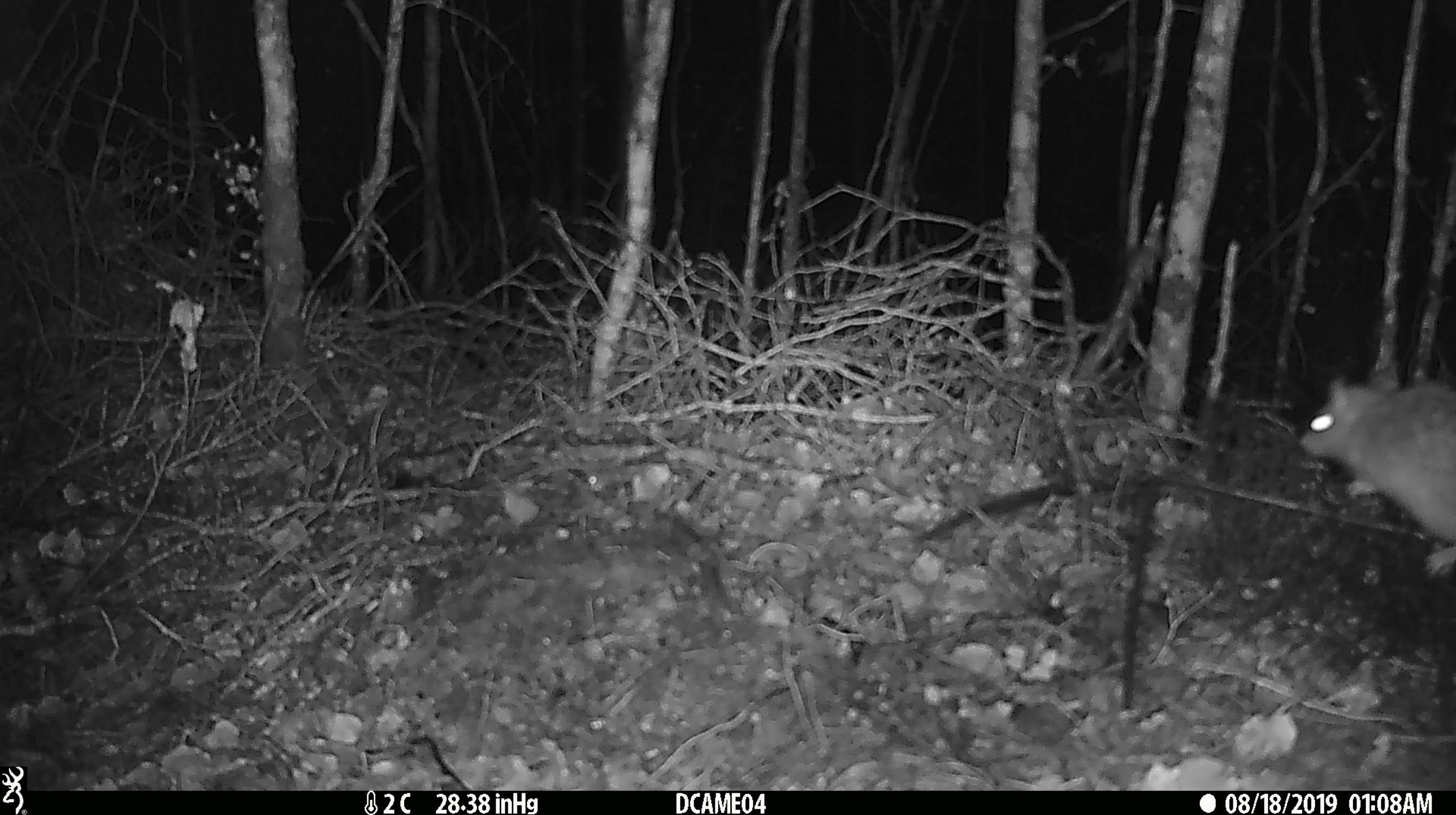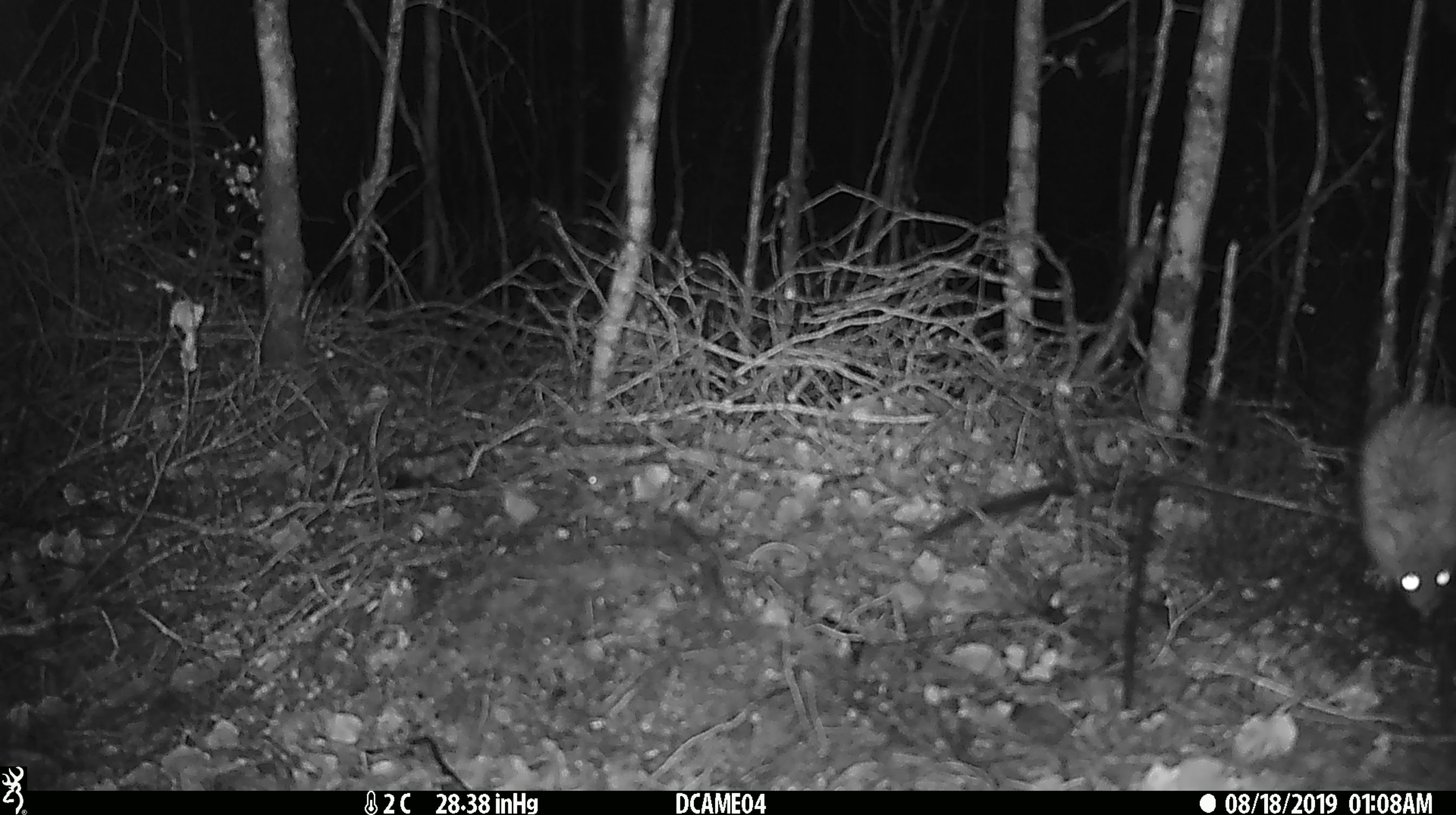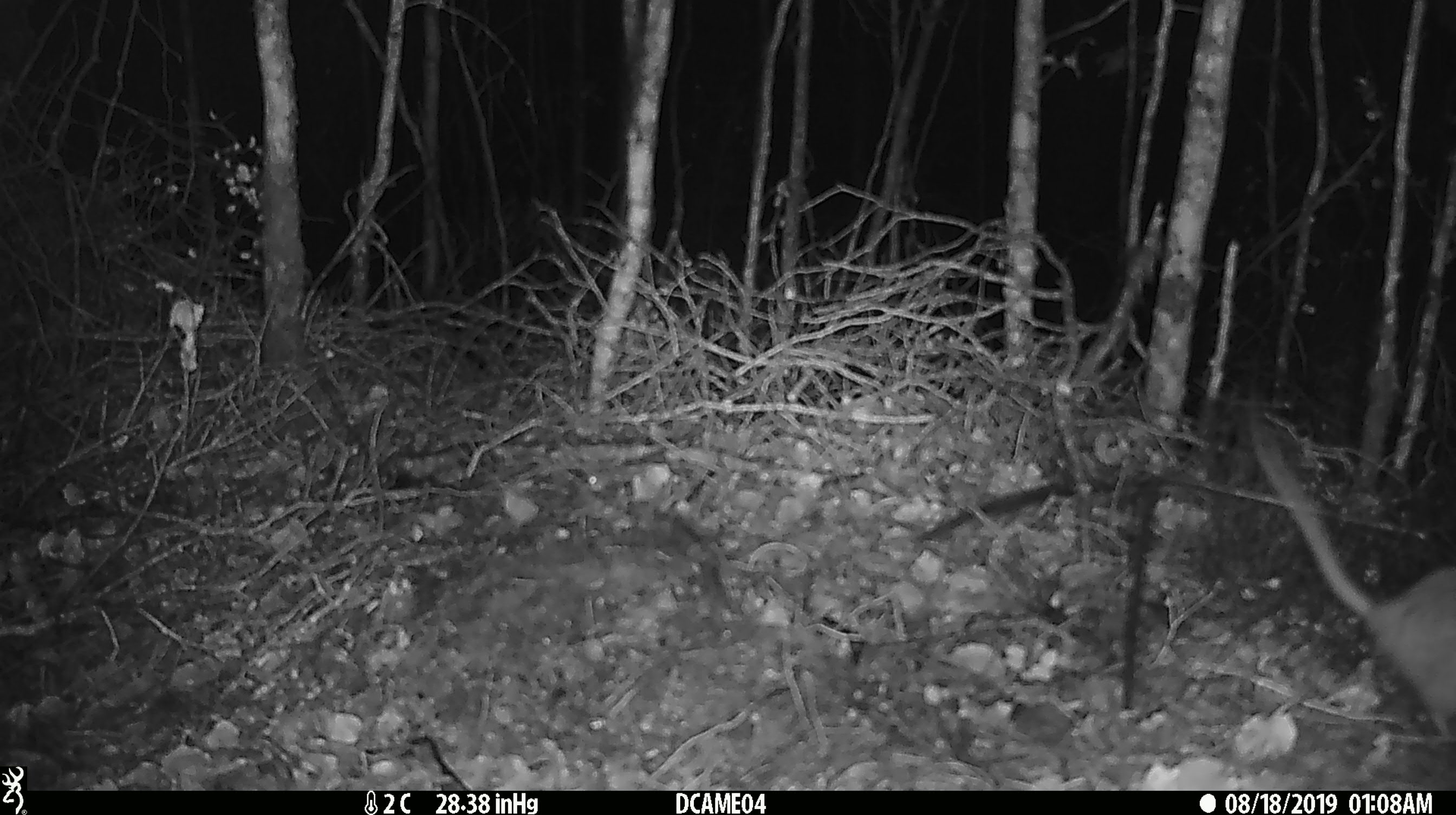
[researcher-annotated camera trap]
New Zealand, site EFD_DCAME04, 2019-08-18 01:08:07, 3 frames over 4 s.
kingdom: Animalia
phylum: Chordata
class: Mammalia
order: Rodentia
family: Muridae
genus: Rattus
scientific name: Rattus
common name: rat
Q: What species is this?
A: Rat (Rattus).